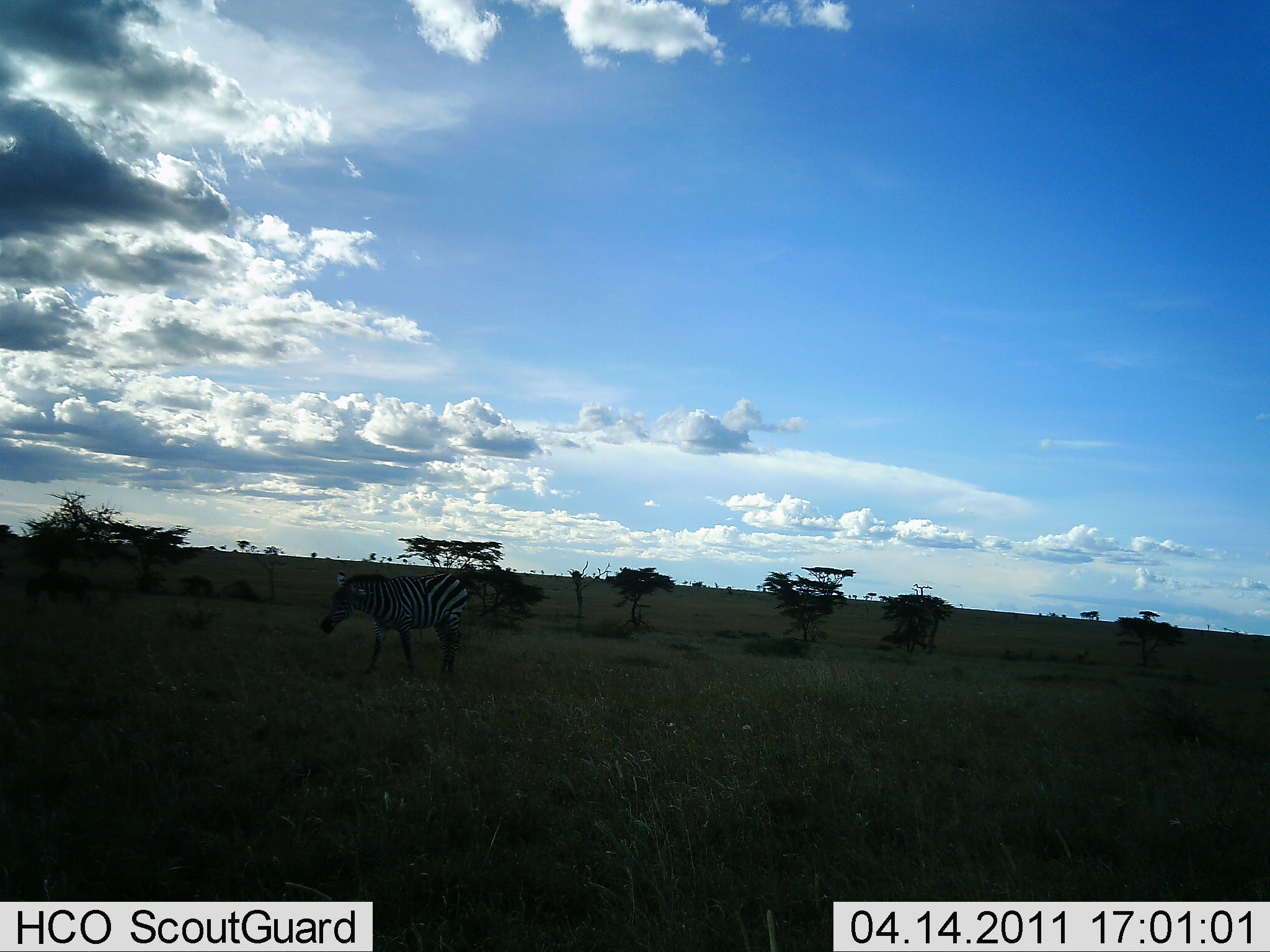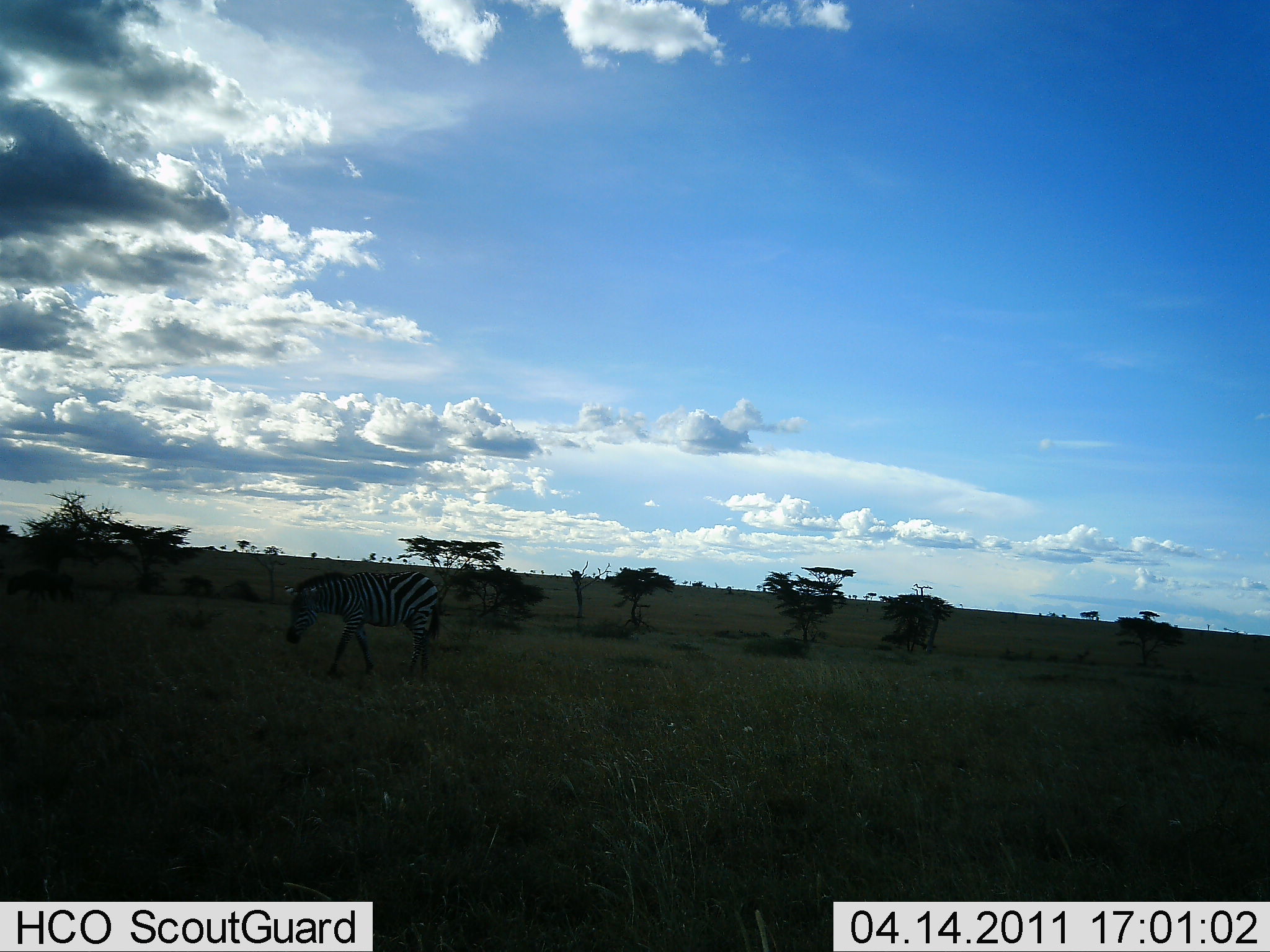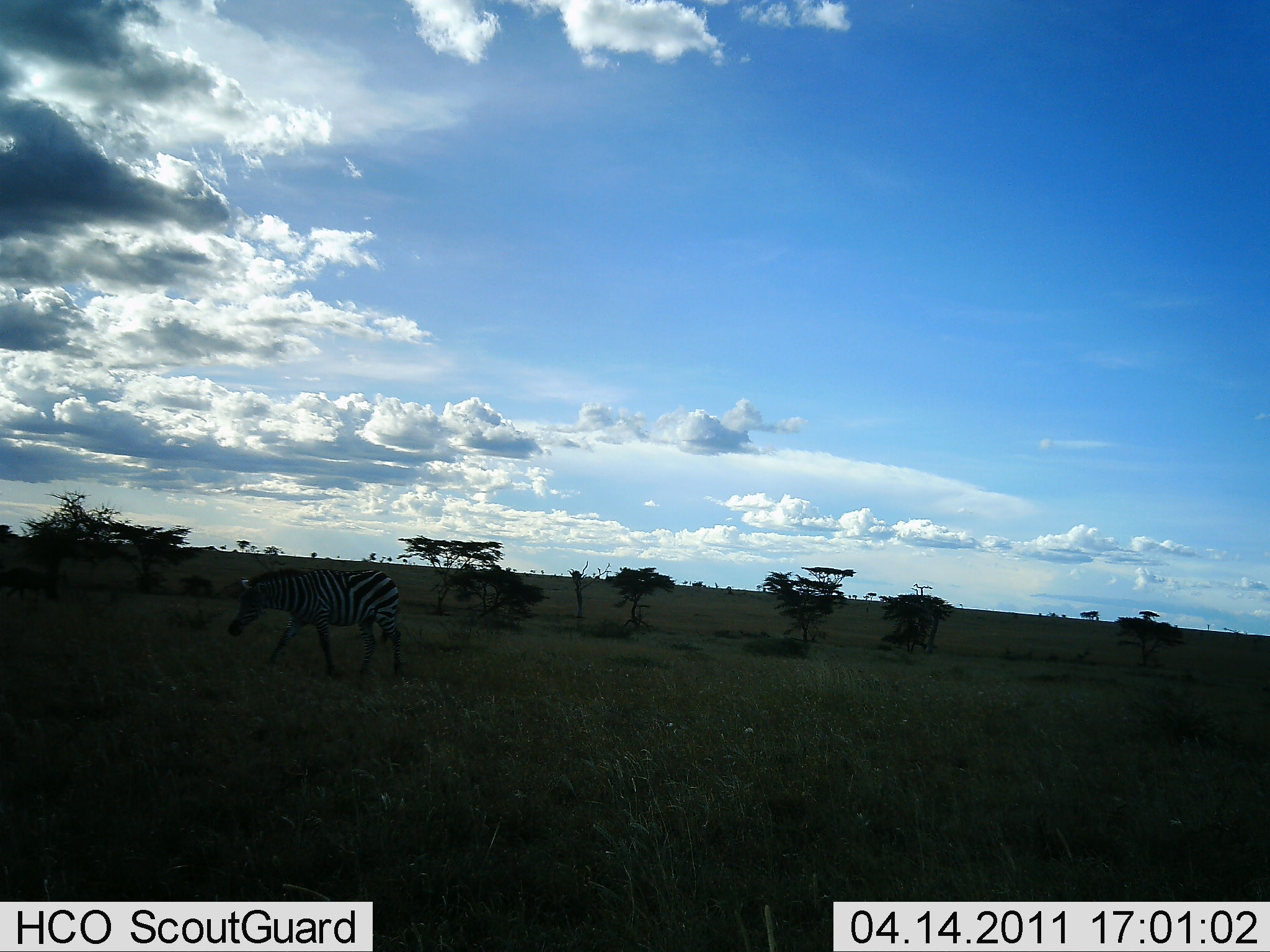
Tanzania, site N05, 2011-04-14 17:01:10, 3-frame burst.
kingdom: Animalia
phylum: Chordata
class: Mammalia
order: Perissodactyla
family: Equidae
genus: Equus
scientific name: Equus quagga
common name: plains zebra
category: zebra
Zebra (plains zebra) (Equus quagga), count 1. Behavior (volunteer vote fractions): standing 14%, resting 0%, moving 79%, interacting 0%. Young present (vote fraction): 0%. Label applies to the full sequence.